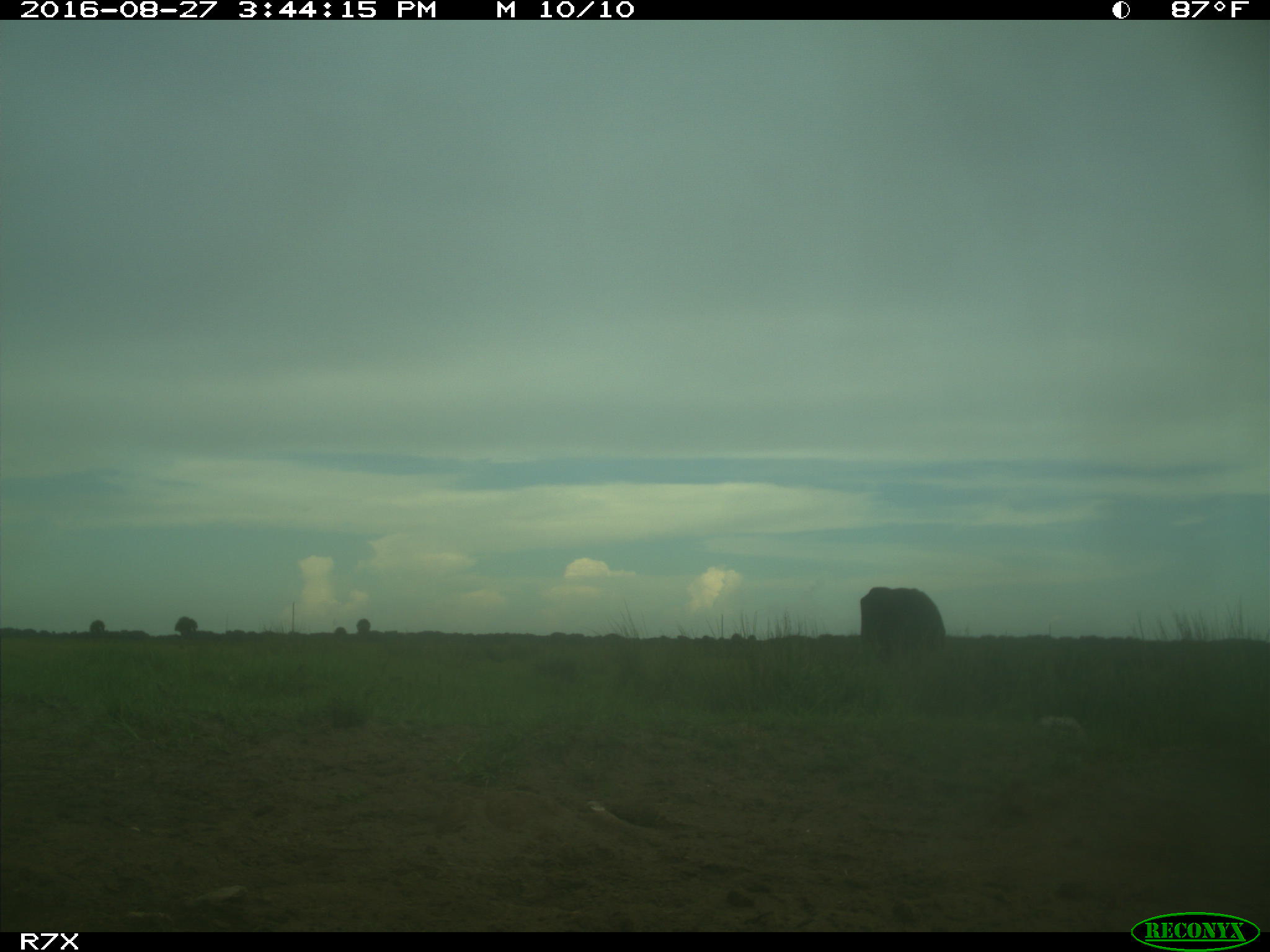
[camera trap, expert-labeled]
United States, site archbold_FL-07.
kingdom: Animalia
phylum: Chordata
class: Mammalia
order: Artiodactyla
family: Bovidae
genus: Bos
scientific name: Bos taurus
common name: domestic cow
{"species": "Bos taurus (domestic cow)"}